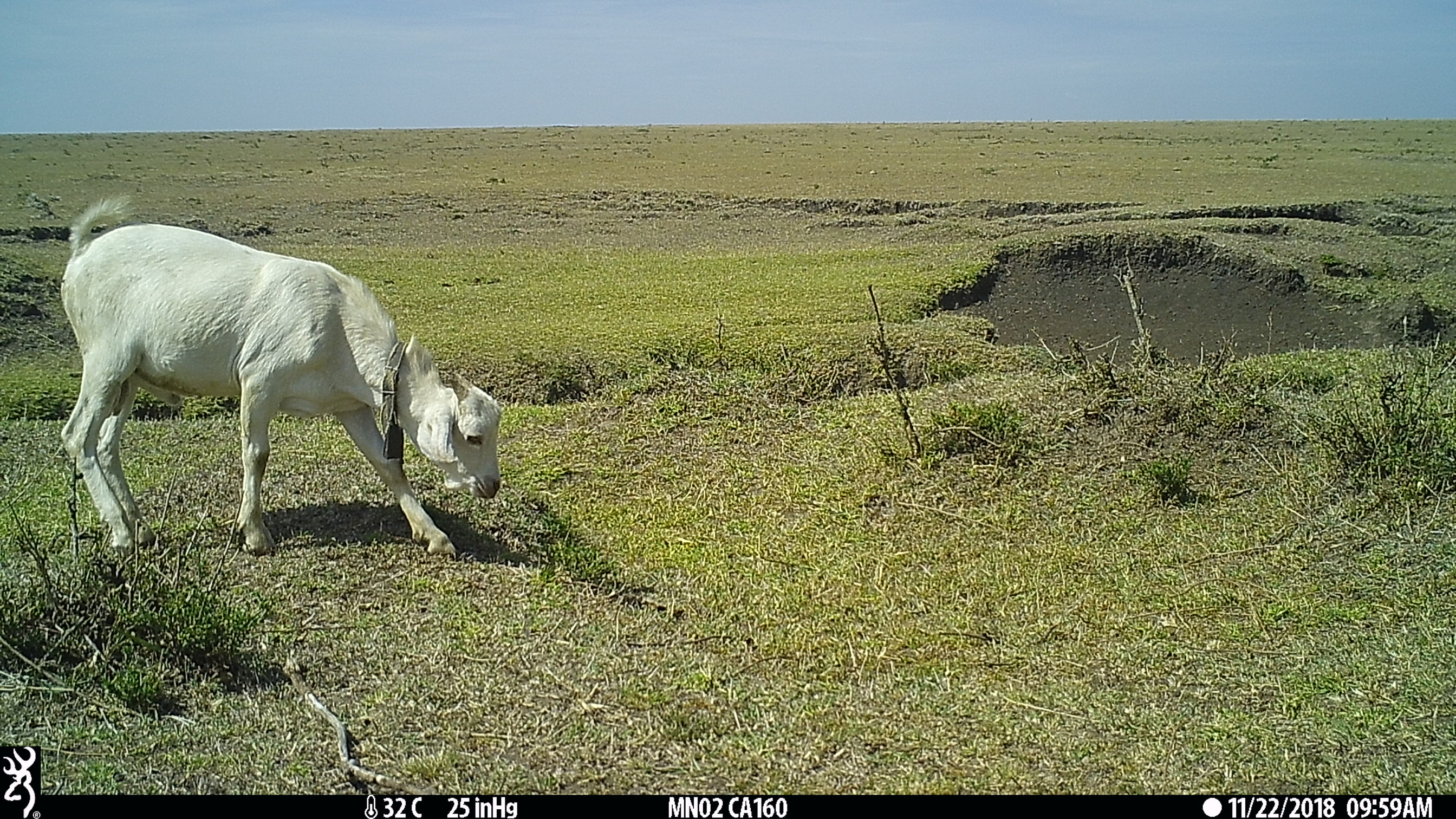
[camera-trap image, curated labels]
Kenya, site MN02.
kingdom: Animalia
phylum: Chordata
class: Mammalia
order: Artiodactyla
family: Bovidae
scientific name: Bovidae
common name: sheep or goat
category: shoat